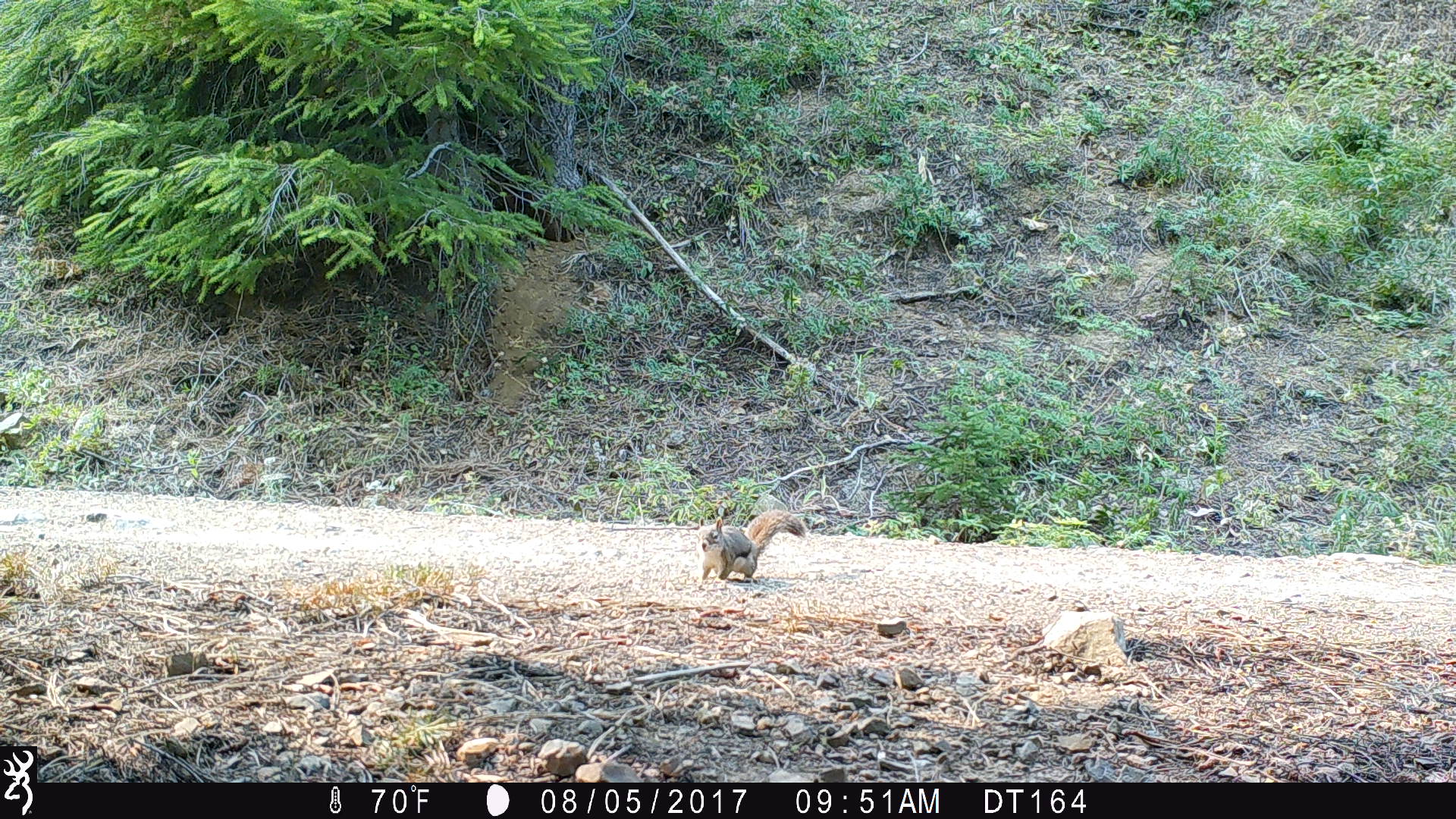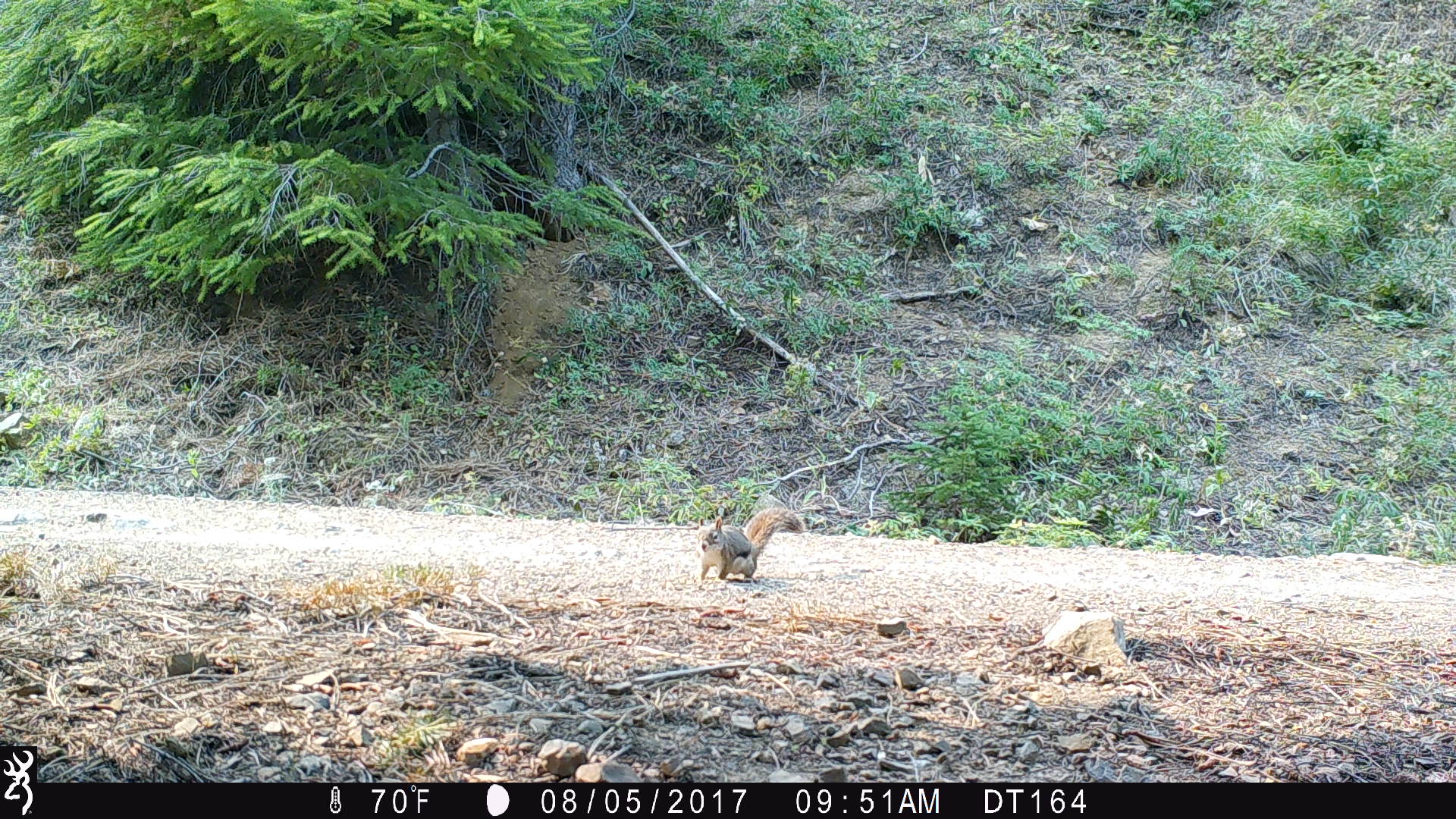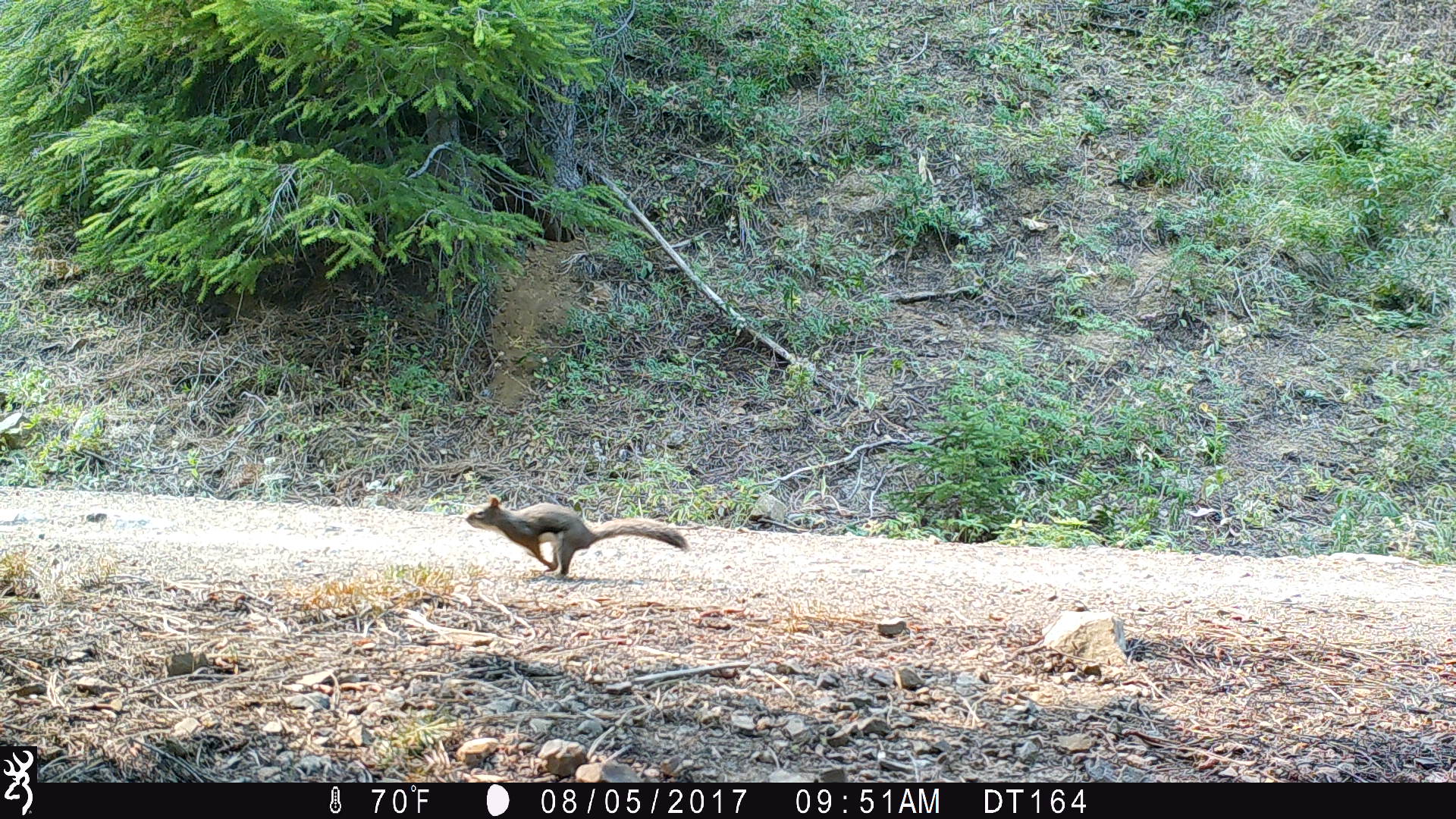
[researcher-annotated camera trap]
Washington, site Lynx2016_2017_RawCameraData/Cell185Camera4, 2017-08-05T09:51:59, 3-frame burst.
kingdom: Animalia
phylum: Chordata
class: Mammalia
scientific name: Mammalia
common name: small mammal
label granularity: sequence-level